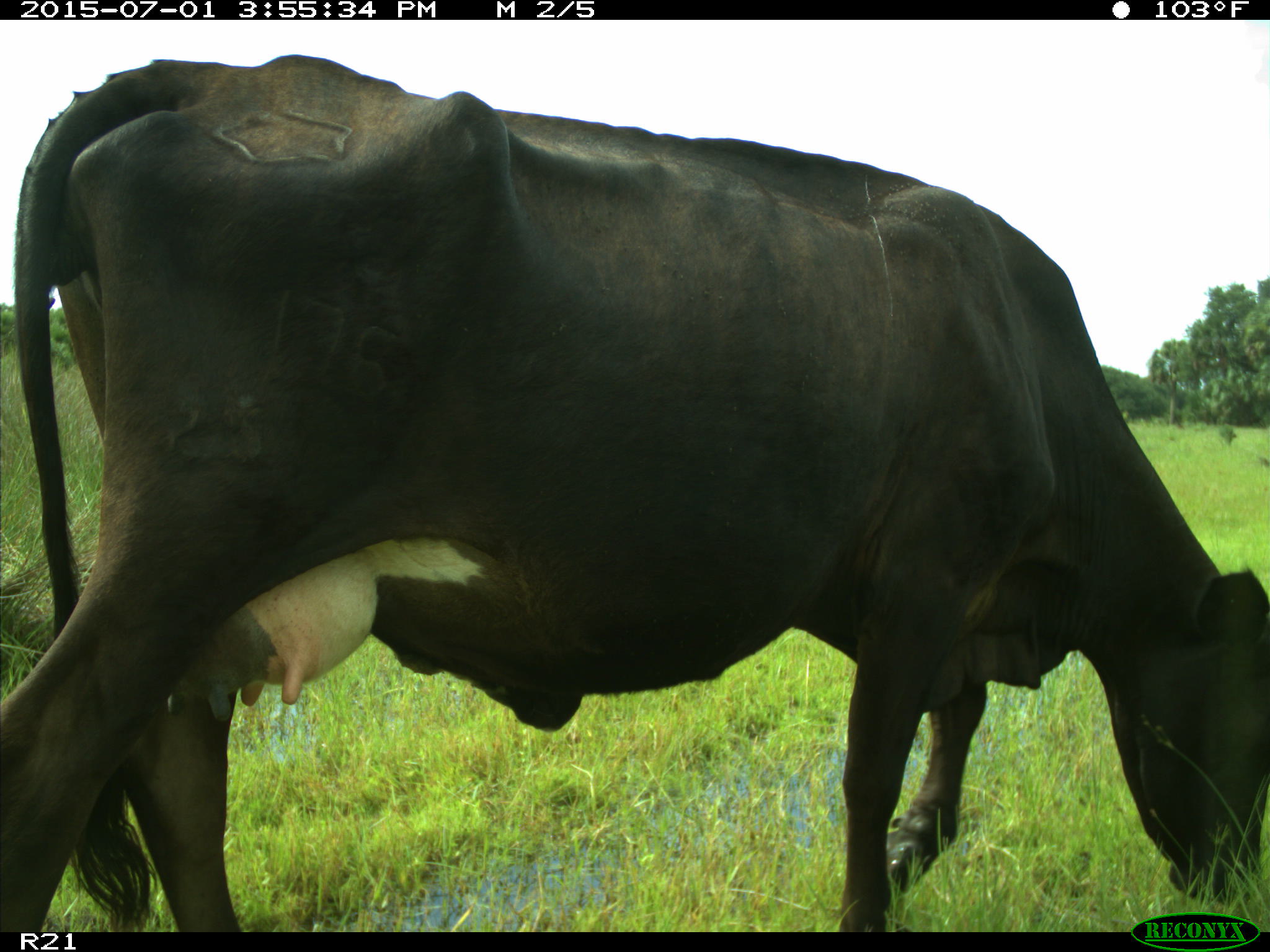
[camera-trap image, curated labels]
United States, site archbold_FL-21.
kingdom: Animalia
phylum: Chordata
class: Mammalia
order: Artiodactyla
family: Bovidae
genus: Bos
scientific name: Bos taurus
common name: domestic cow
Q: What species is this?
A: Bos taurus (domestic cow).